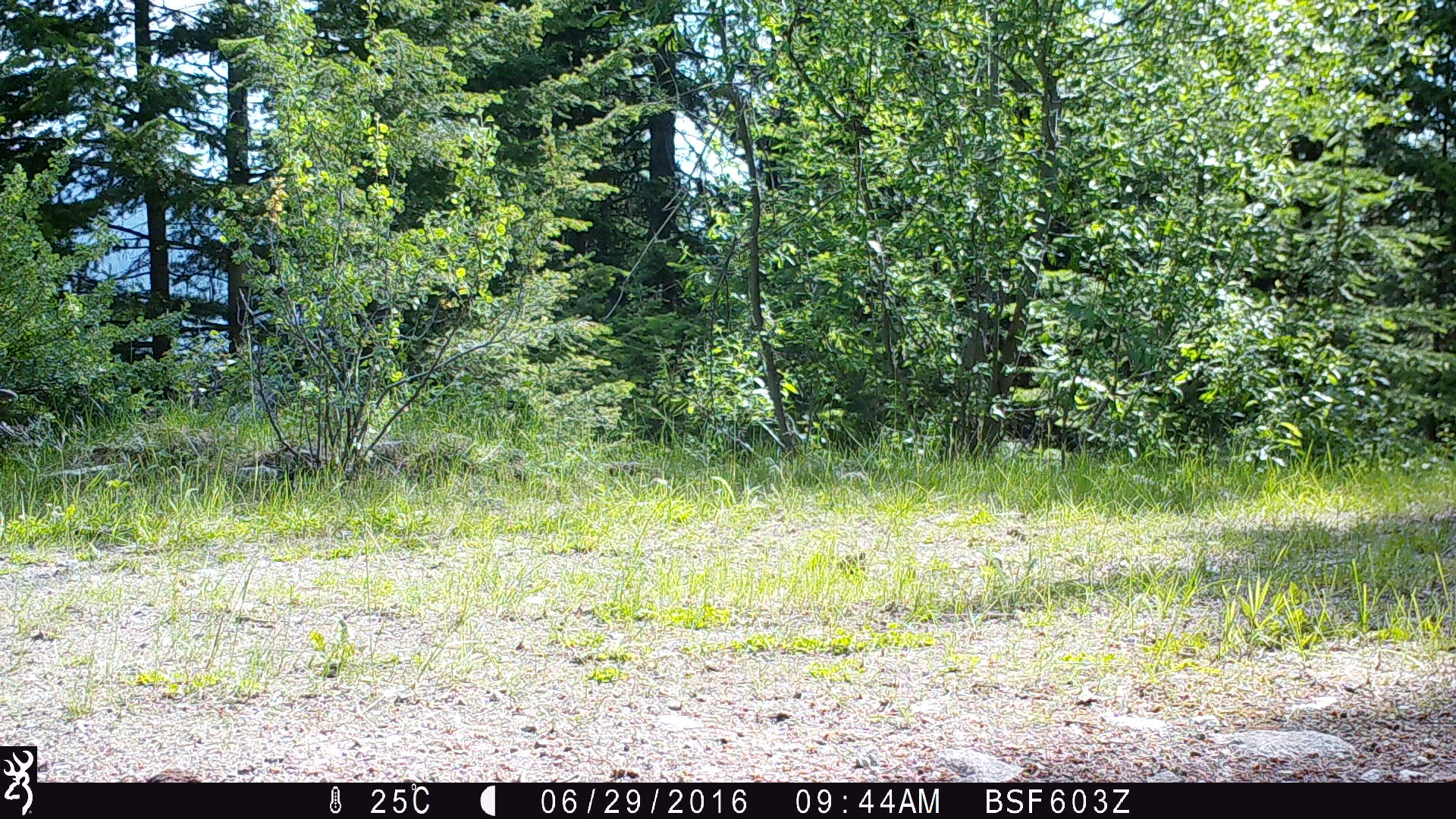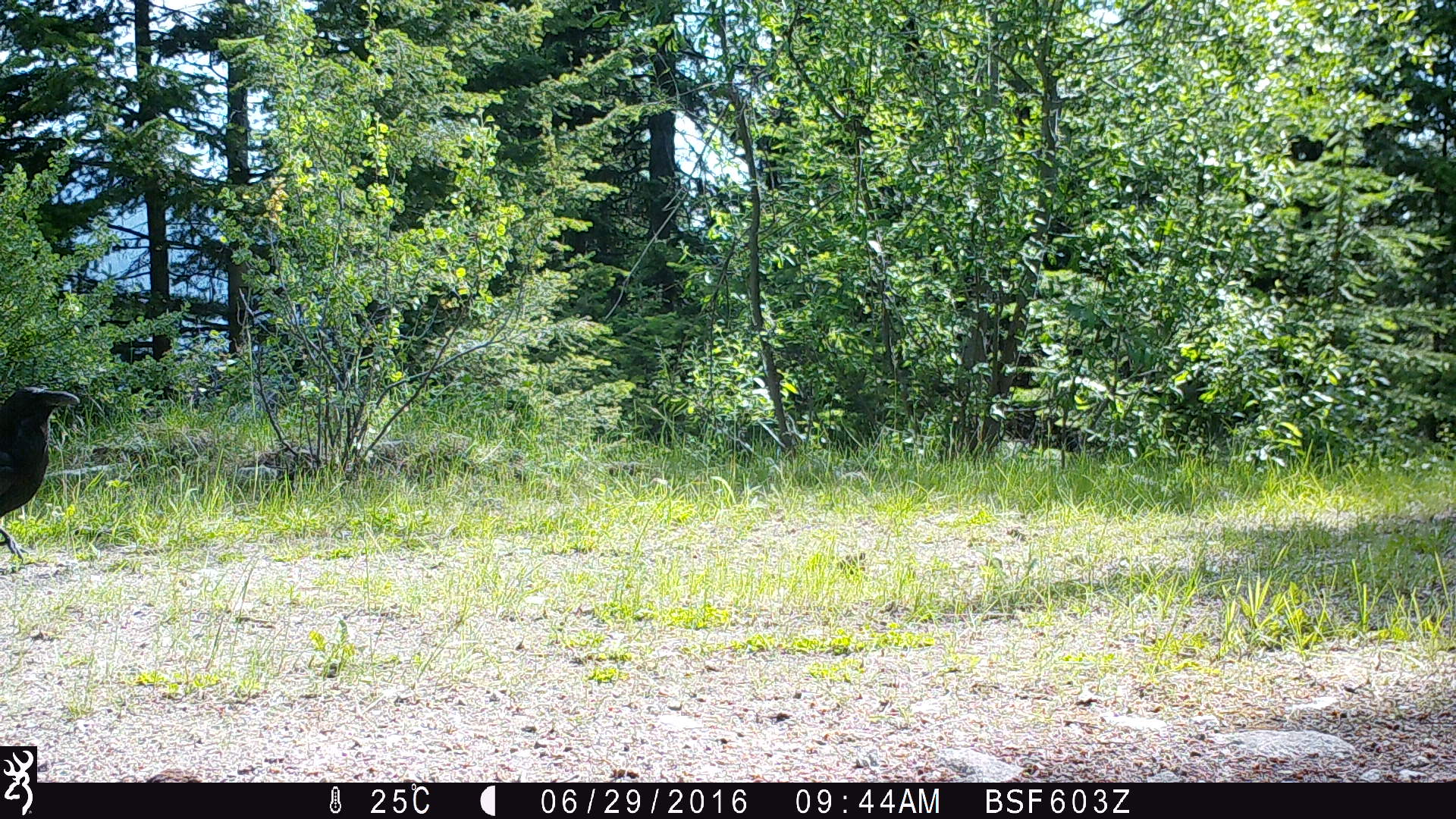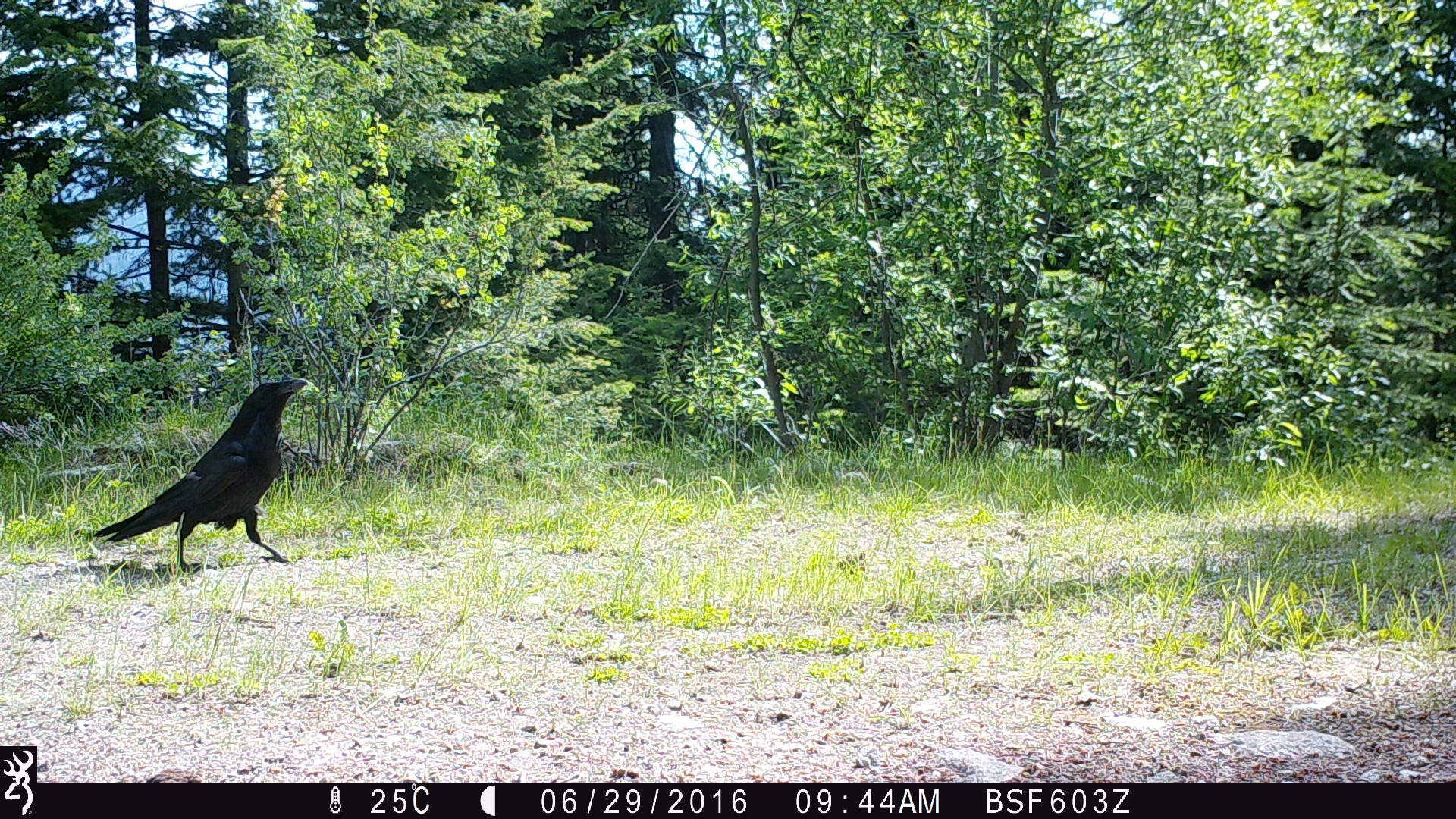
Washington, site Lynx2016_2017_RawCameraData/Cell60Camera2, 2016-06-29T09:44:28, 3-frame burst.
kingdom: Animalia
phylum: Chordata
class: Aves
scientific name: Aves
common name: birds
Aves (birds). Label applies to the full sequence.